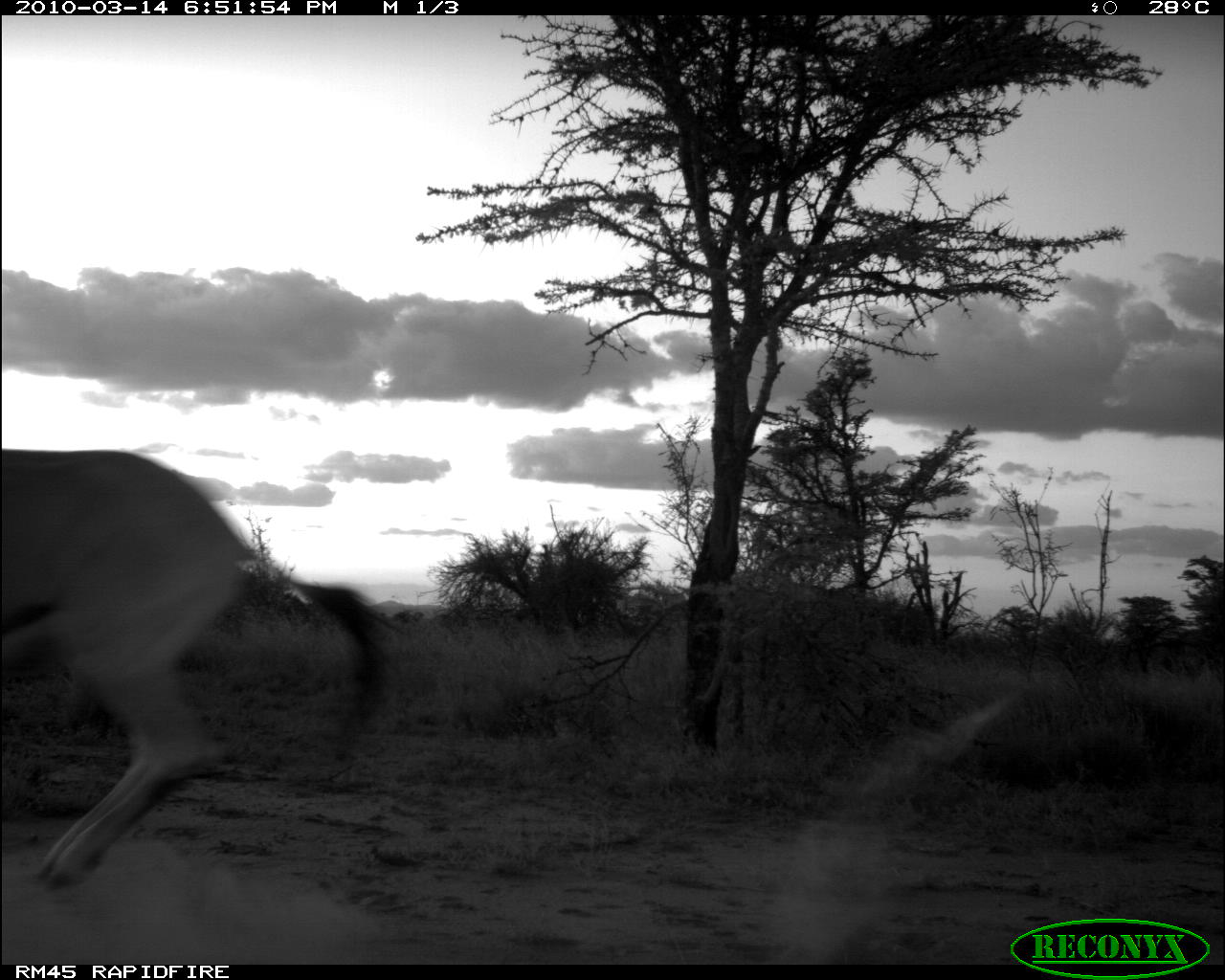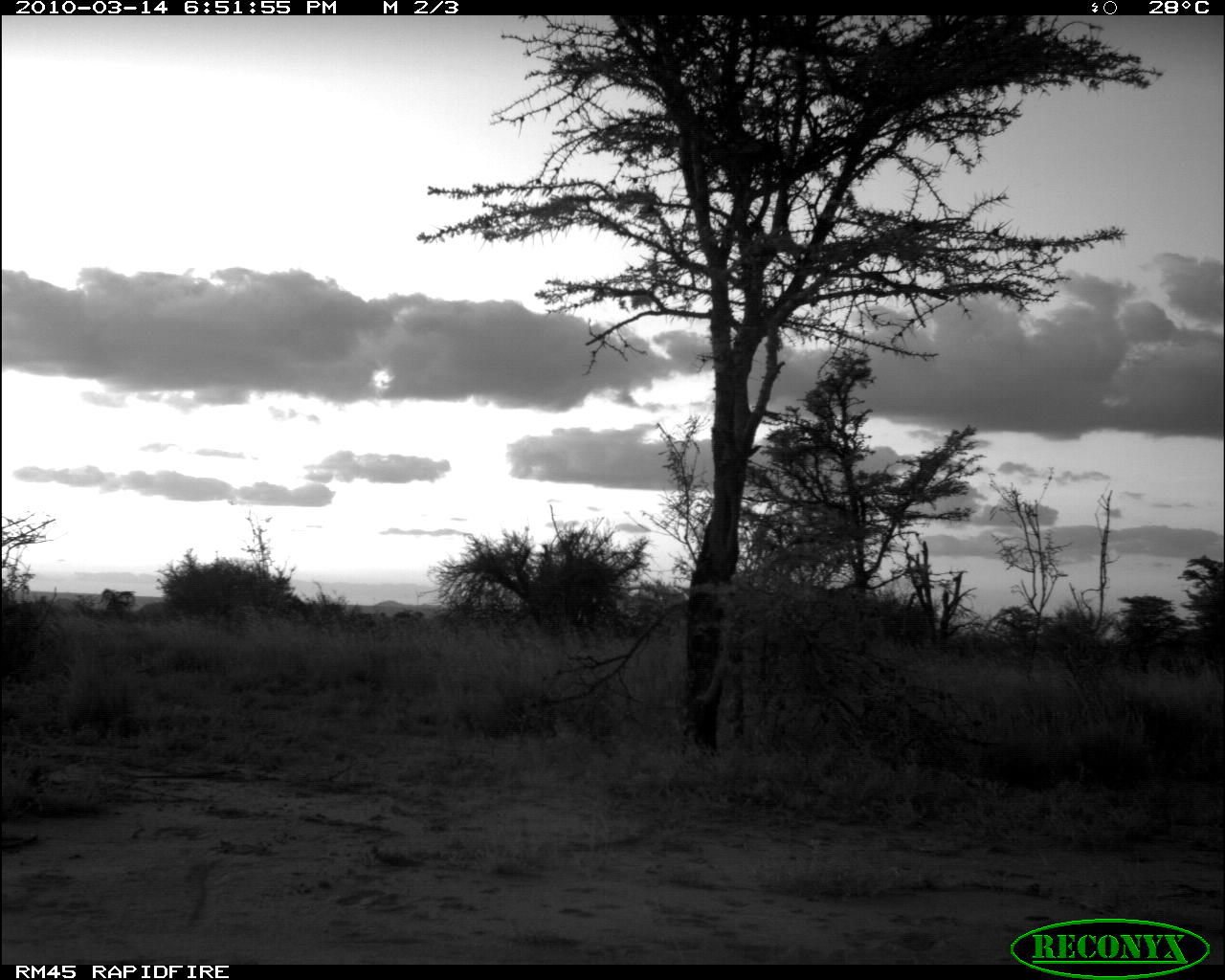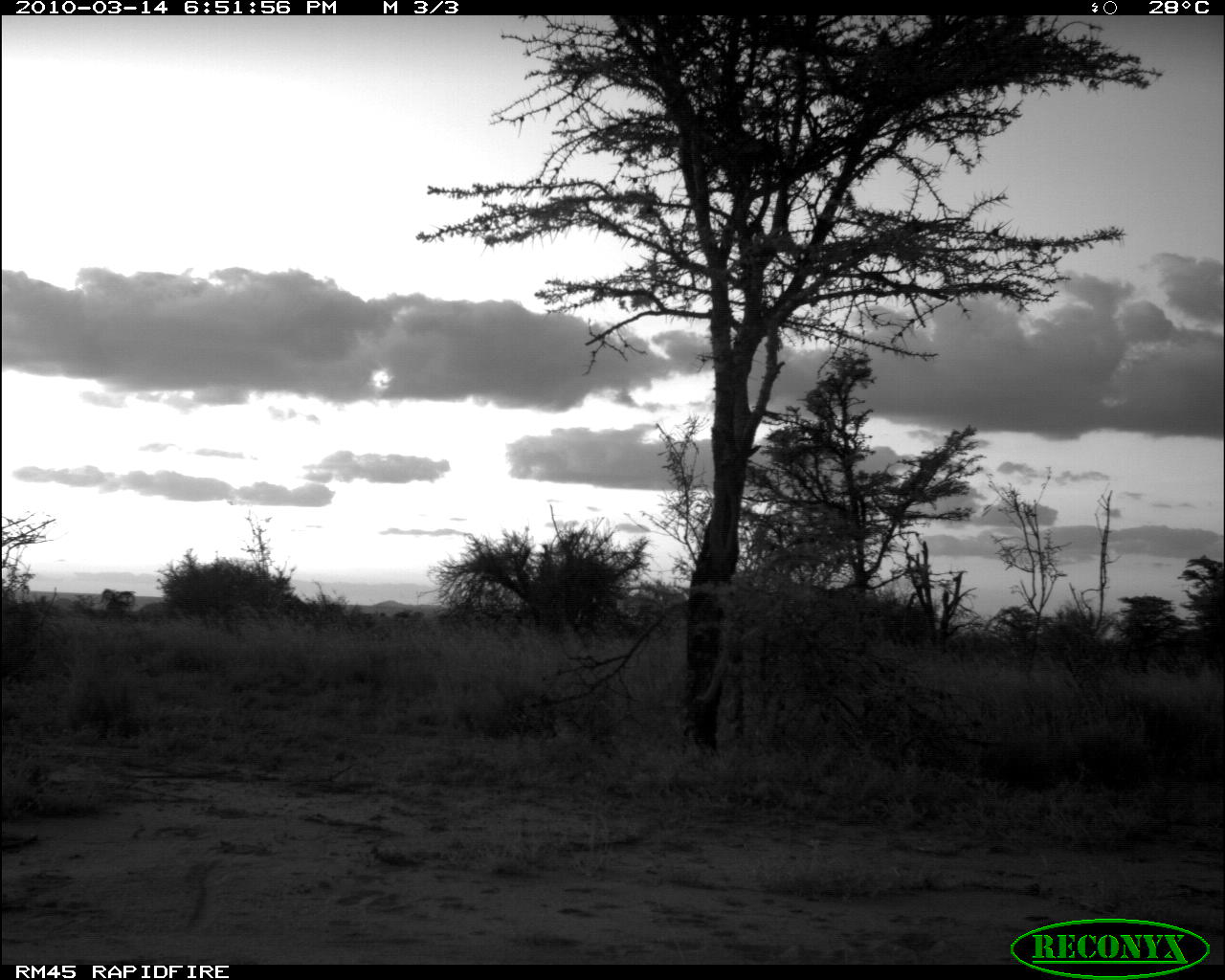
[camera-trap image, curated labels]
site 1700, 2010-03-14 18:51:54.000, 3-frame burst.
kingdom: Animalia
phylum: Chordata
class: Mammalia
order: Artiodactyla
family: Bovidae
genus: Oryx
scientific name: Oryx beisa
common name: east african oryx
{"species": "Oryx beisa (east african oryx)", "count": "1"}